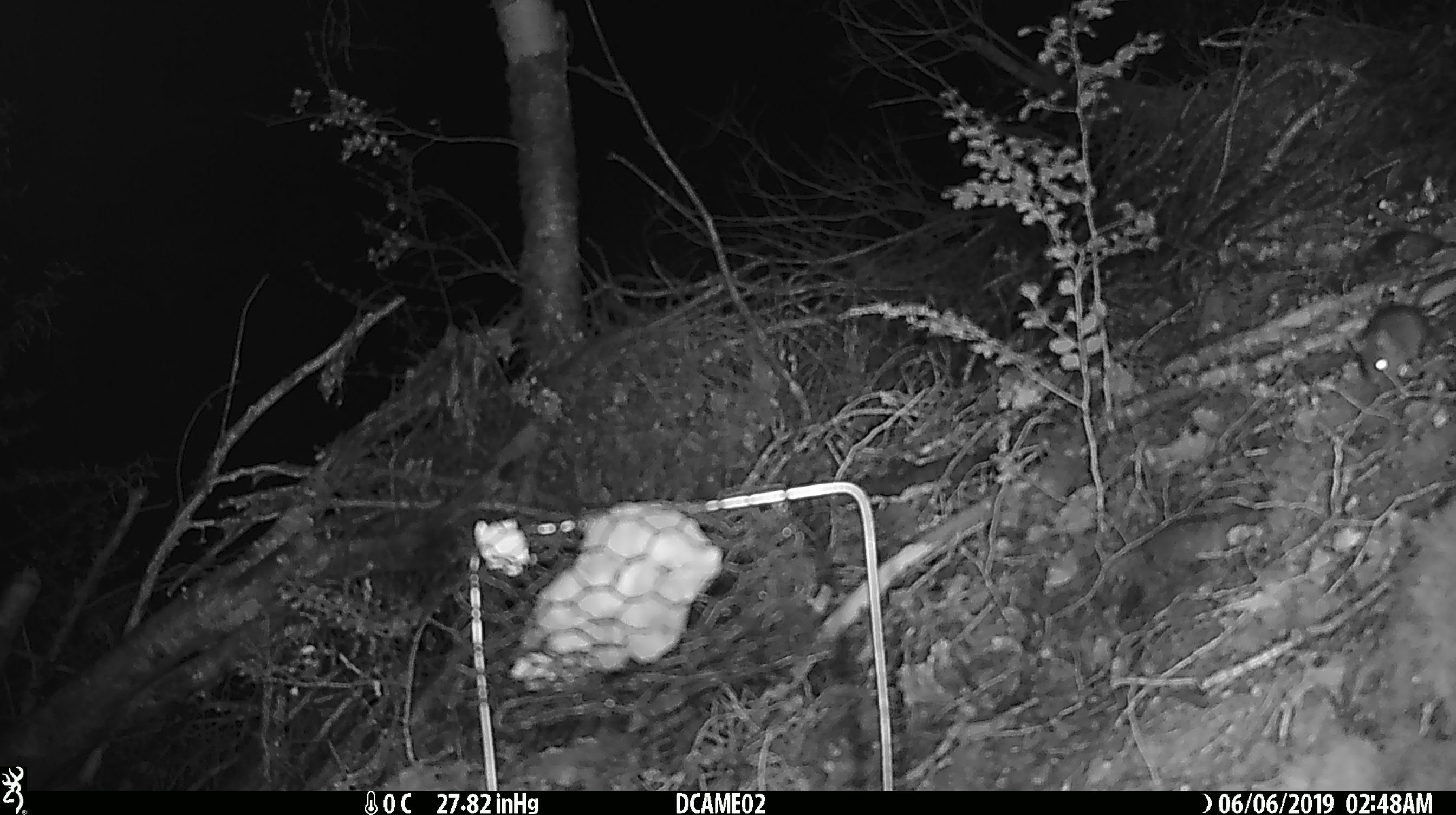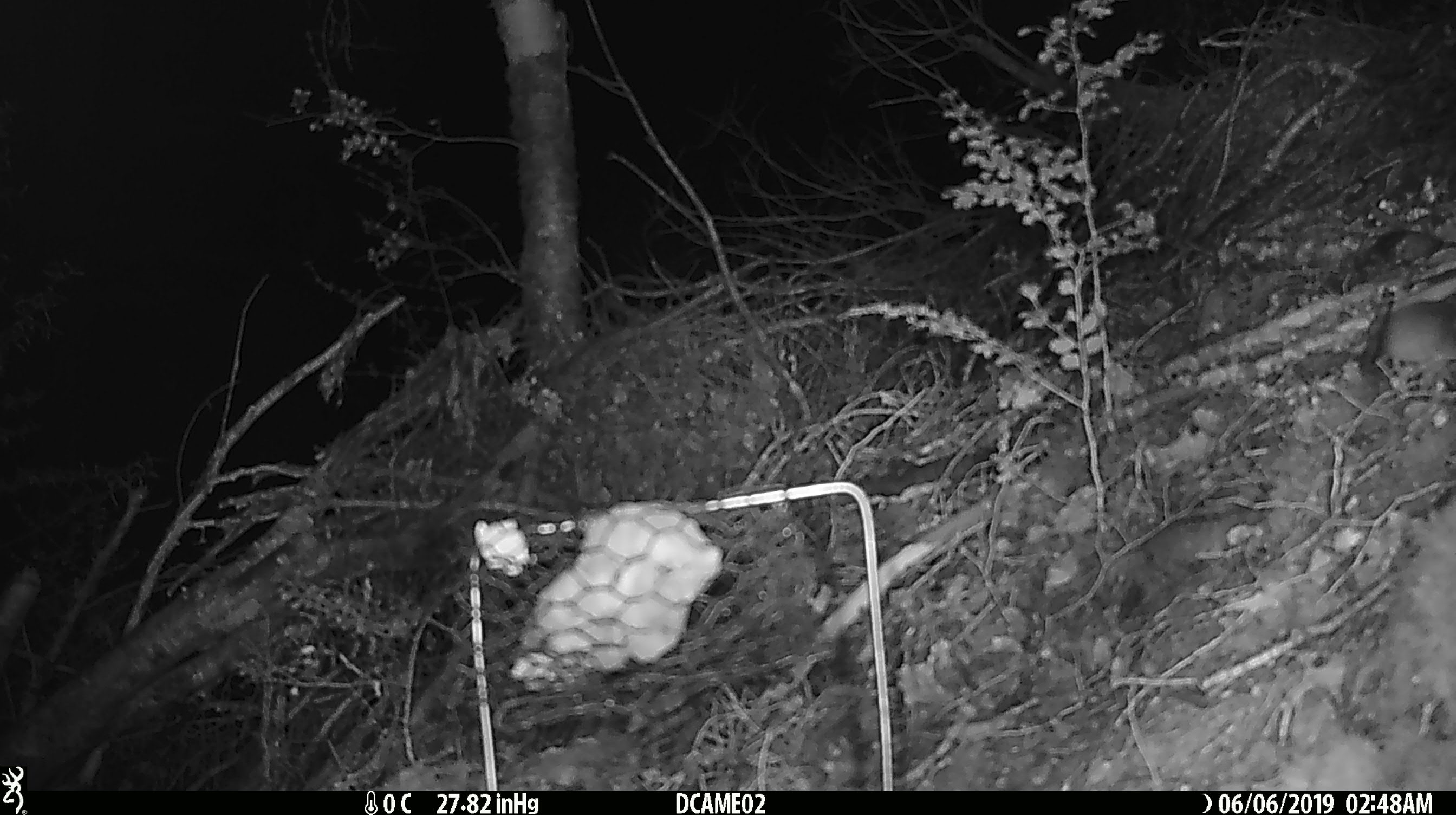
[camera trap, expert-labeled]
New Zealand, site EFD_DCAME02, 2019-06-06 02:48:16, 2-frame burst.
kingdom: Animalia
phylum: Chordata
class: Mammalia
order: Rodentia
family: Muridae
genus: Mus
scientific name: Mus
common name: mouse